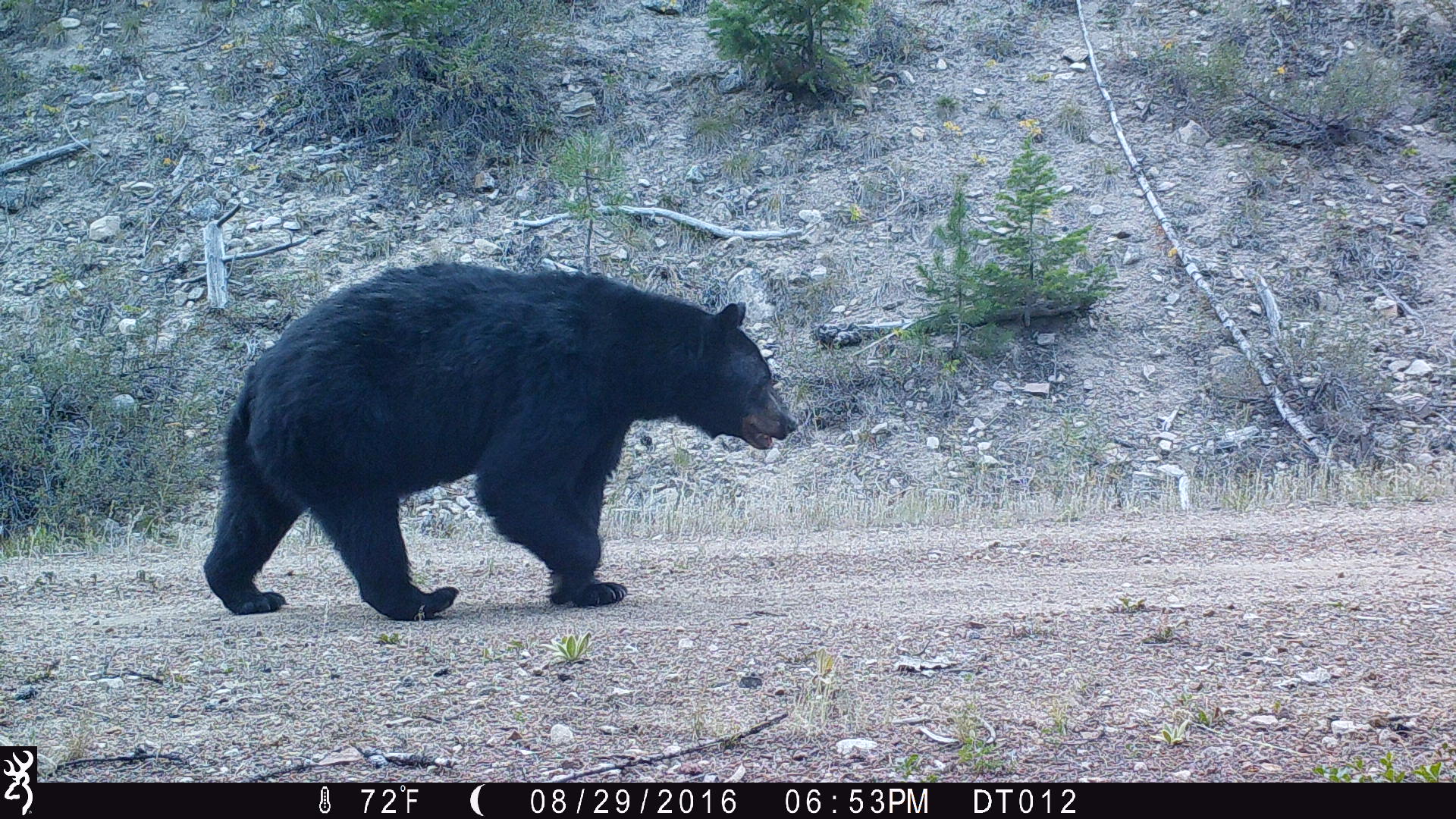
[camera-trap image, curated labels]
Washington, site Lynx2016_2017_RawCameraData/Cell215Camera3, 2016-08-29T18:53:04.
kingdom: Animalia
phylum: Chordata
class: Mammalia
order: Carnivora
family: Ursidae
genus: Ursus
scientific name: Ursus americanus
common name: american black bear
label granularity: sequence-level